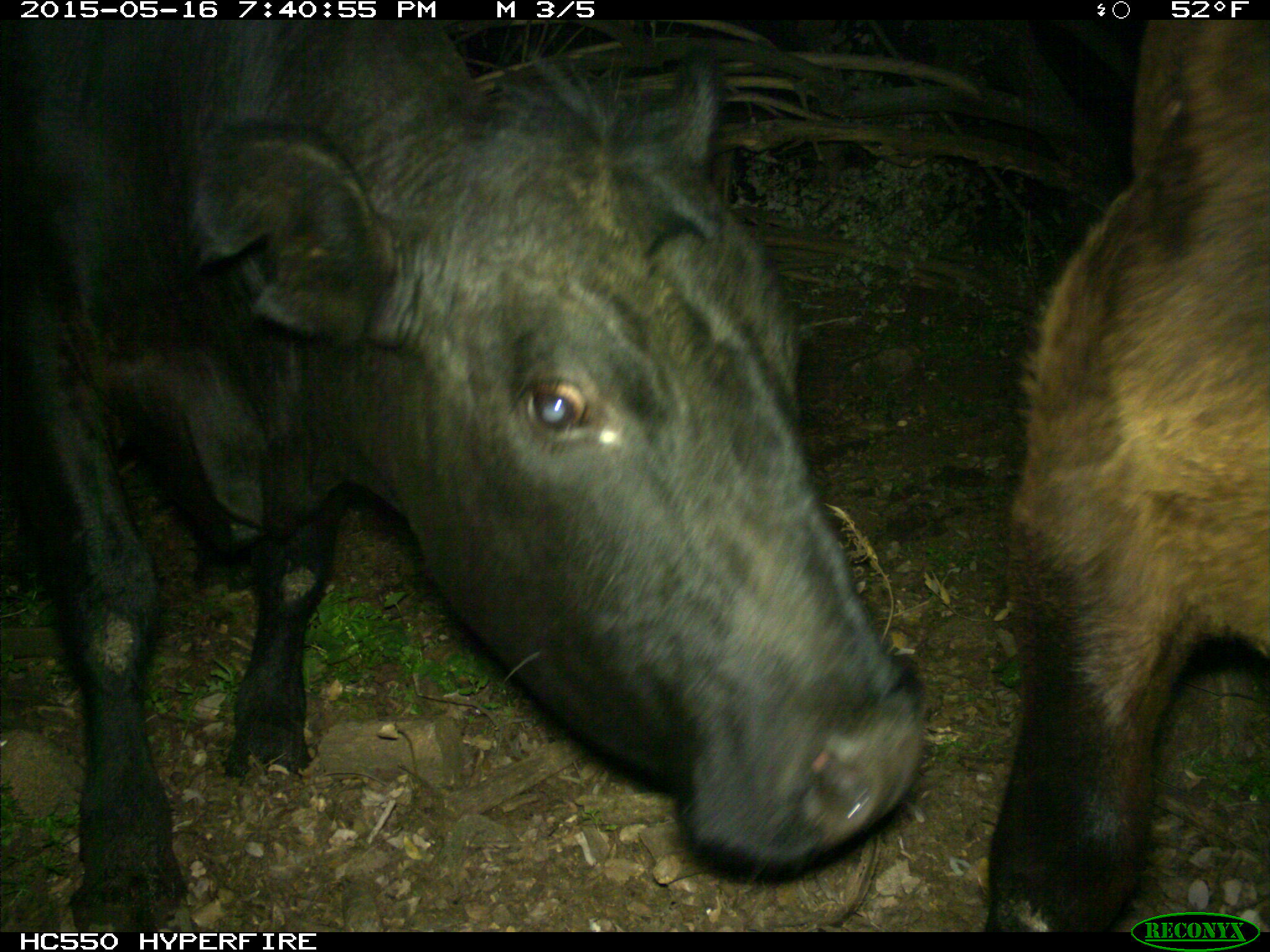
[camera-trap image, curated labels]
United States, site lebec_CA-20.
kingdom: Animalia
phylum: Chordata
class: Mammalia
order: Artiodactyla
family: Bovidae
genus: Bos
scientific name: Bos taurus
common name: domestic cow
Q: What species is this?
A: Bos taurus (domestic cow).